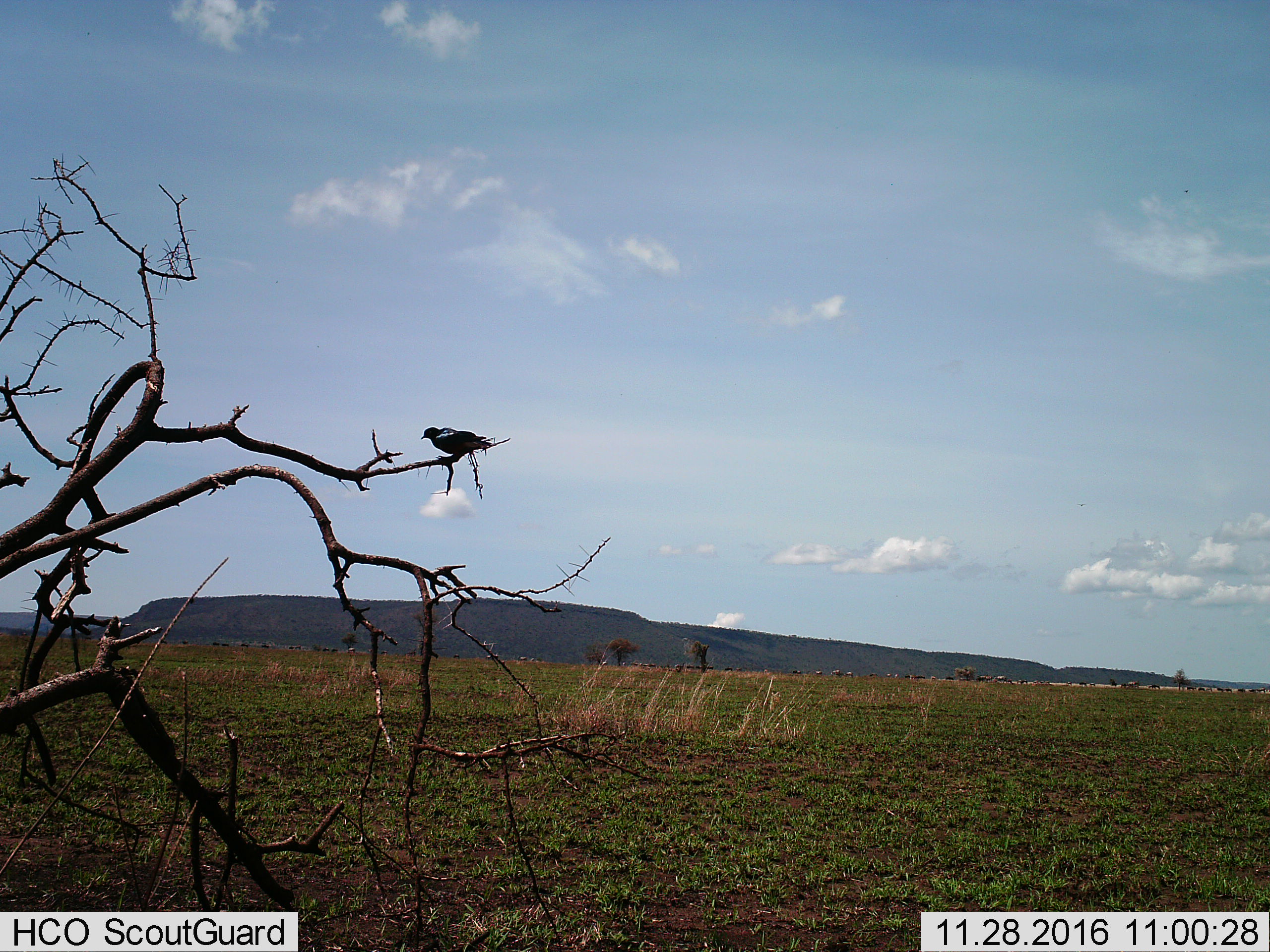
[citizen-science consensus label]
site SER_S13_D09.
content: unidentified animal